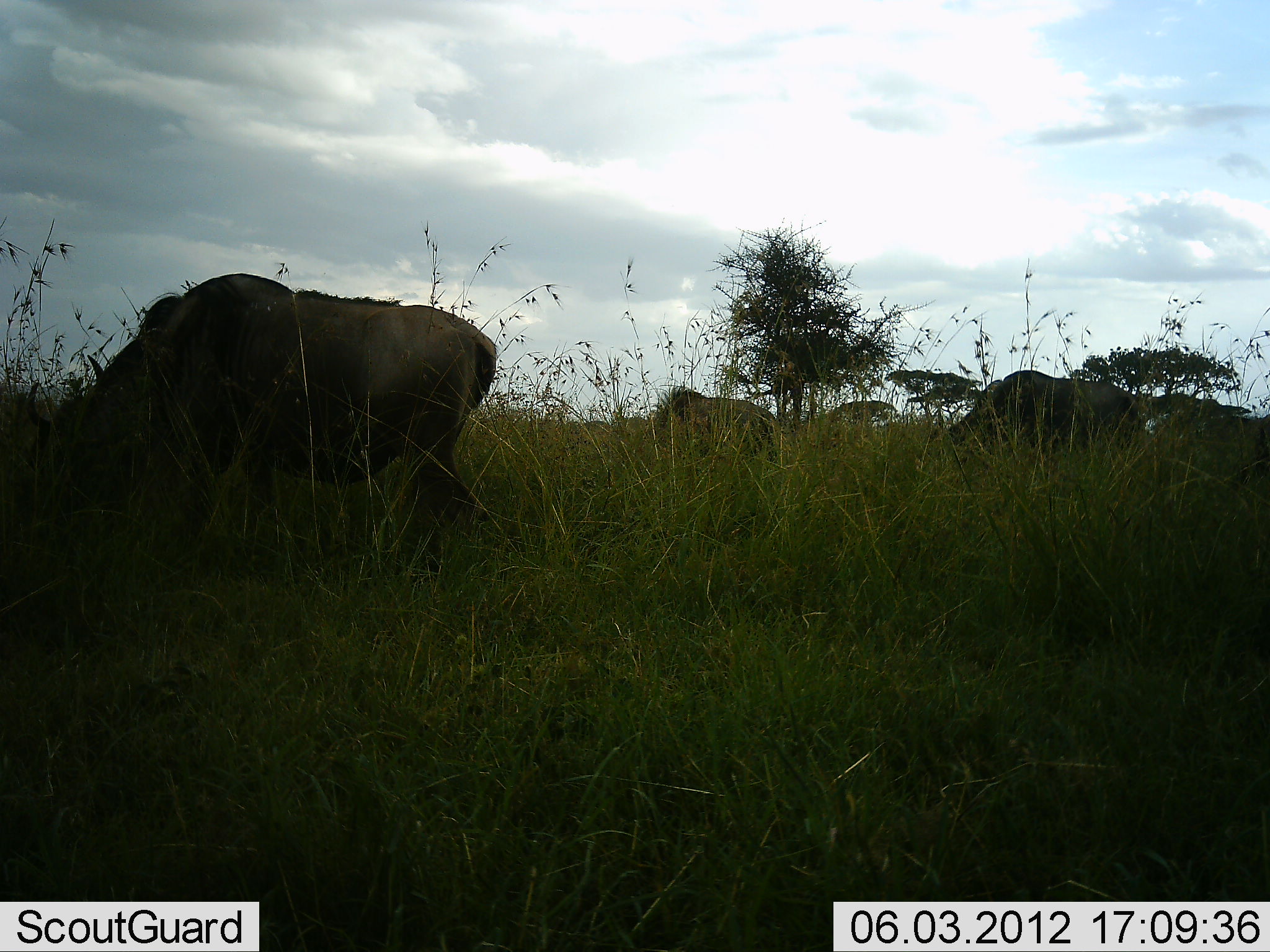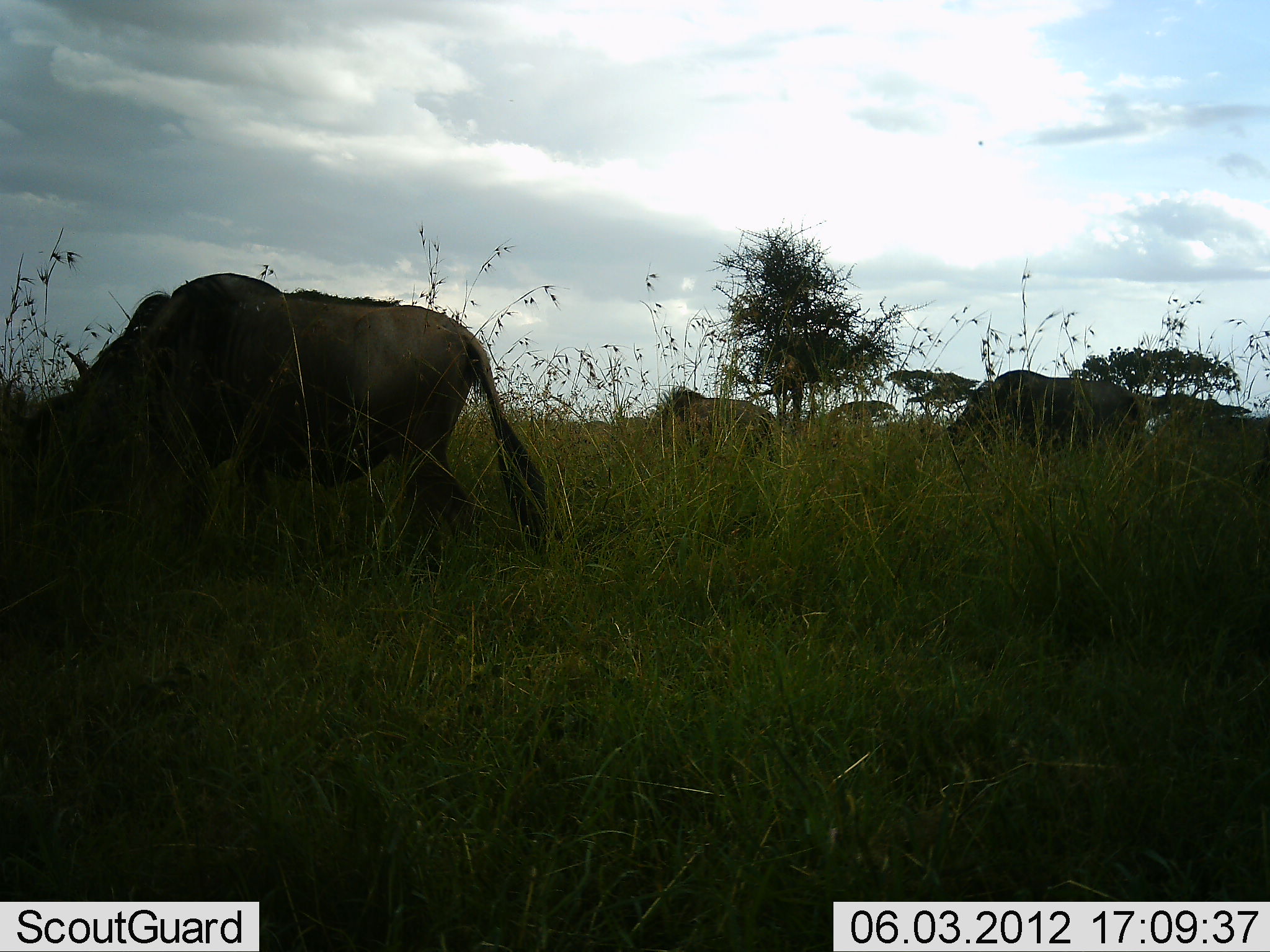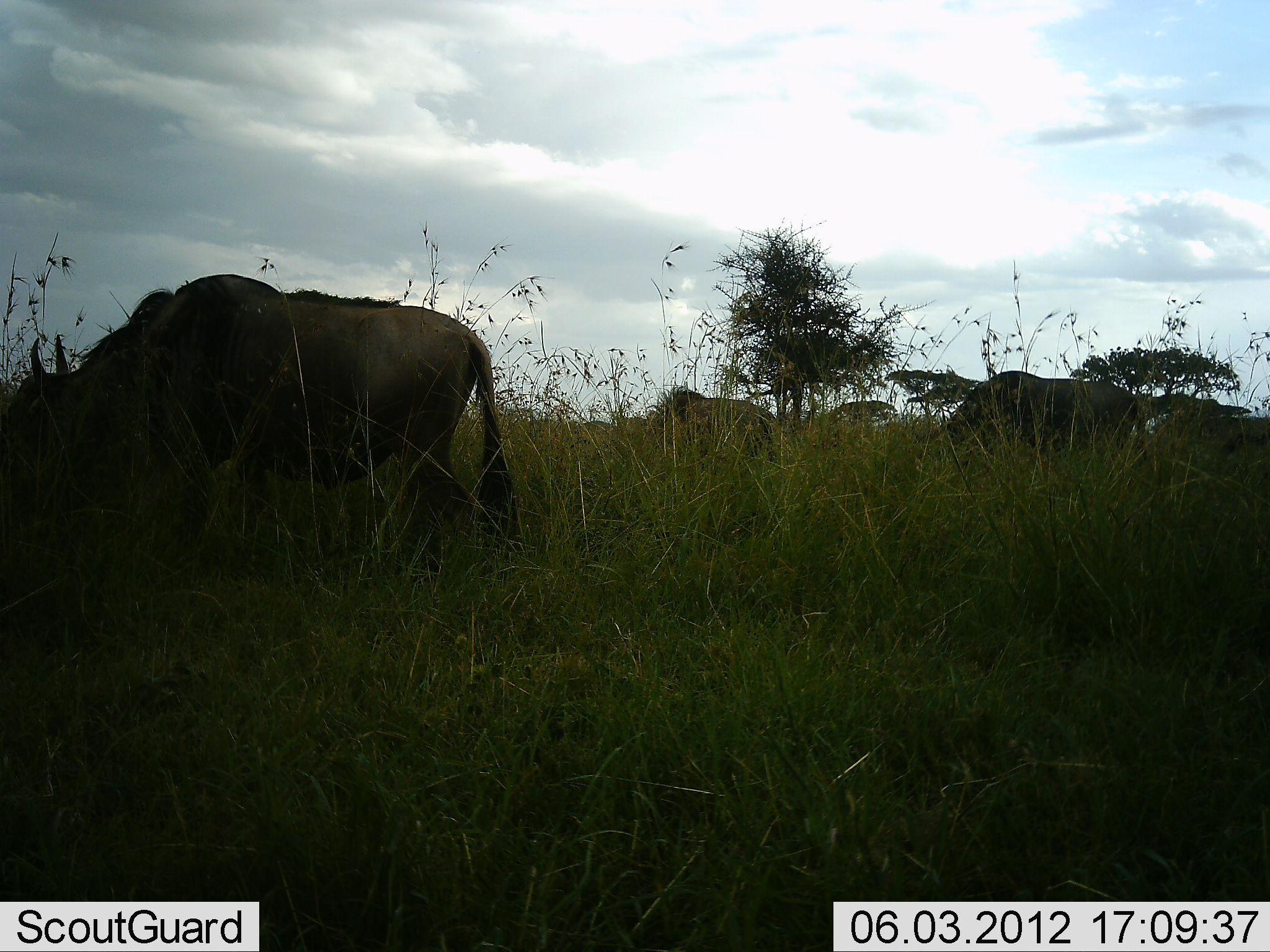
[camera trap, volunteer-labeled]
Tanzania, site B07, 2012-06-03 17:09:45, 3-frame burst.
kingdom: Animalia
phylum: Chordata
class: Mammalia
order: Artiodactyla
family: Bovidae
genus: Connochaetes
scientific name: Connochaetes taurinus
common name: blue wildebeest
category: wildebeest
Wildebeest (blue wildebeest) (Connochaetes taurinus), count 4. Behavior (volunteer vote fractions): standing 20%, resting 0%, moving 0%, interacting 0%. Young present (vote fraction): 0%. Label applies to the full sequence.